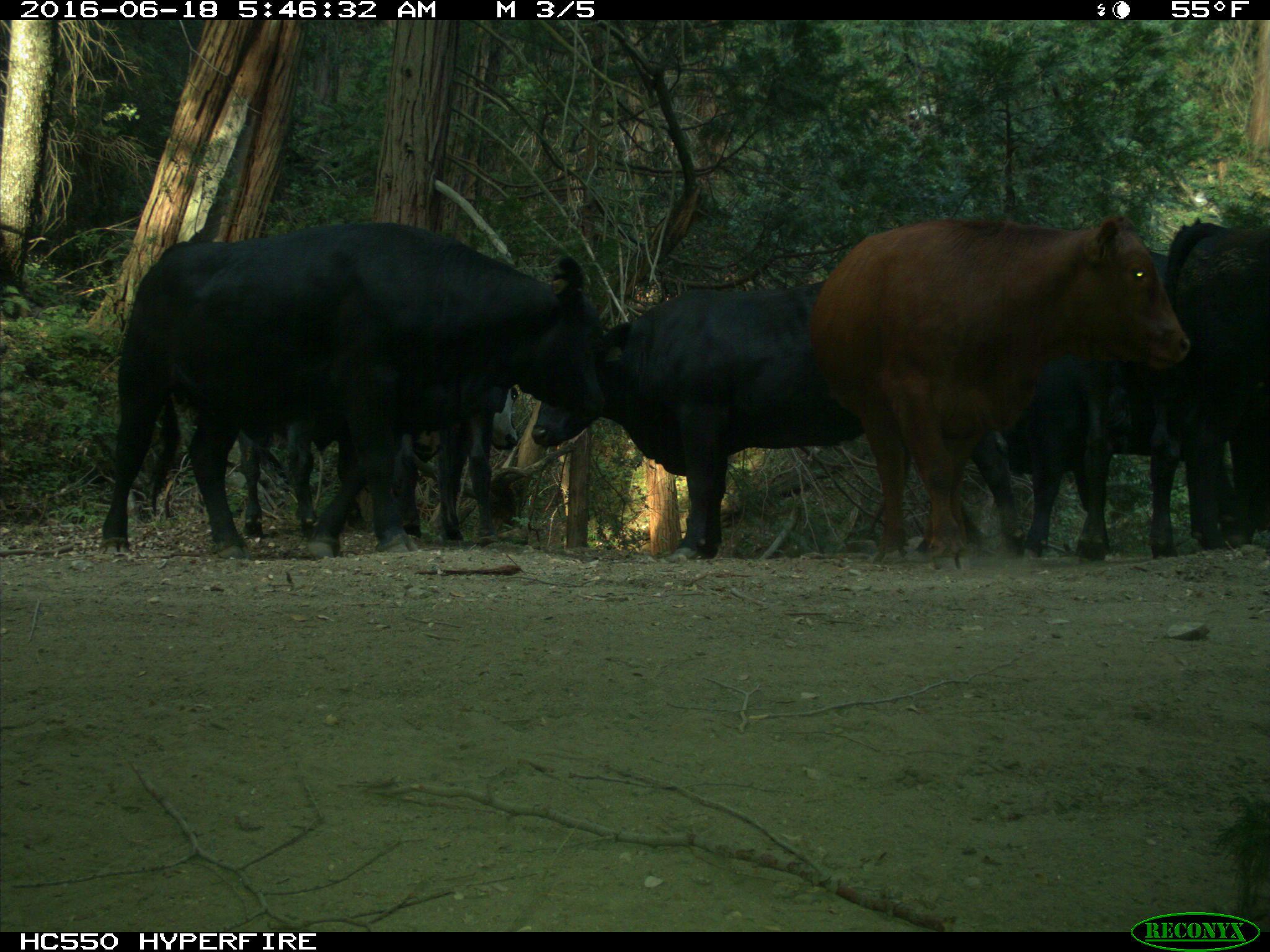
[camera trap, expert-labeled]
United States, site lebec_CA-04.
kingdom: Animalia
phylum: Chordata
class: Mammalia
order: Artiodactyla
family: Bovidae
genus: Bos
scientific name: Bos taurus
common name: domestic cow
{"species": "Bos taurus (domestic cow)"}